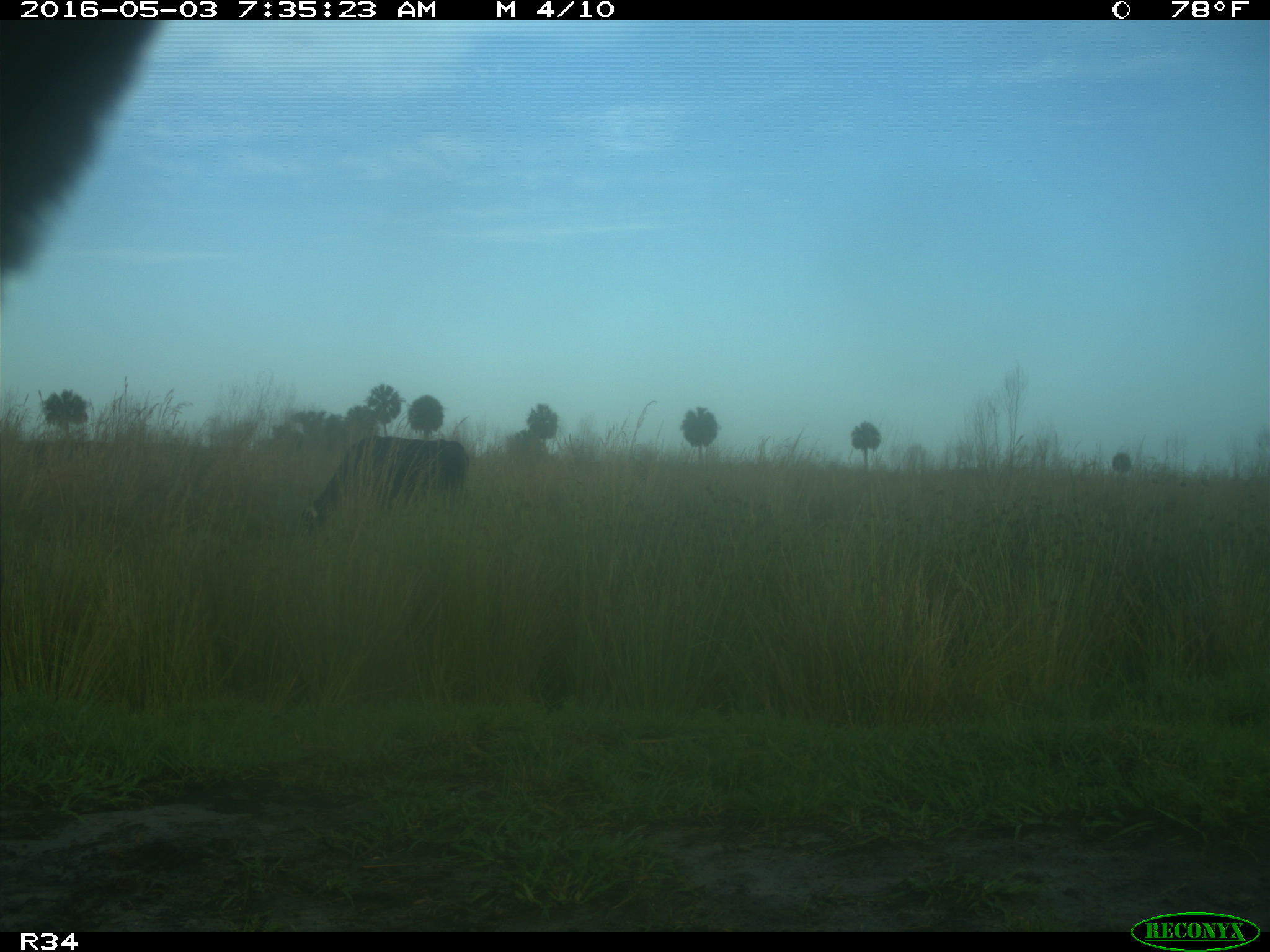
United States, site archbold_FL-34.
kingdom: Animalia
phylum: Chordata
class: Mammalia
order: Artiodactyla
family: Bovidae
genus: Bos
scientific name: Bos taurus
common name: domestic cow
Bos taurus (domestic cow).